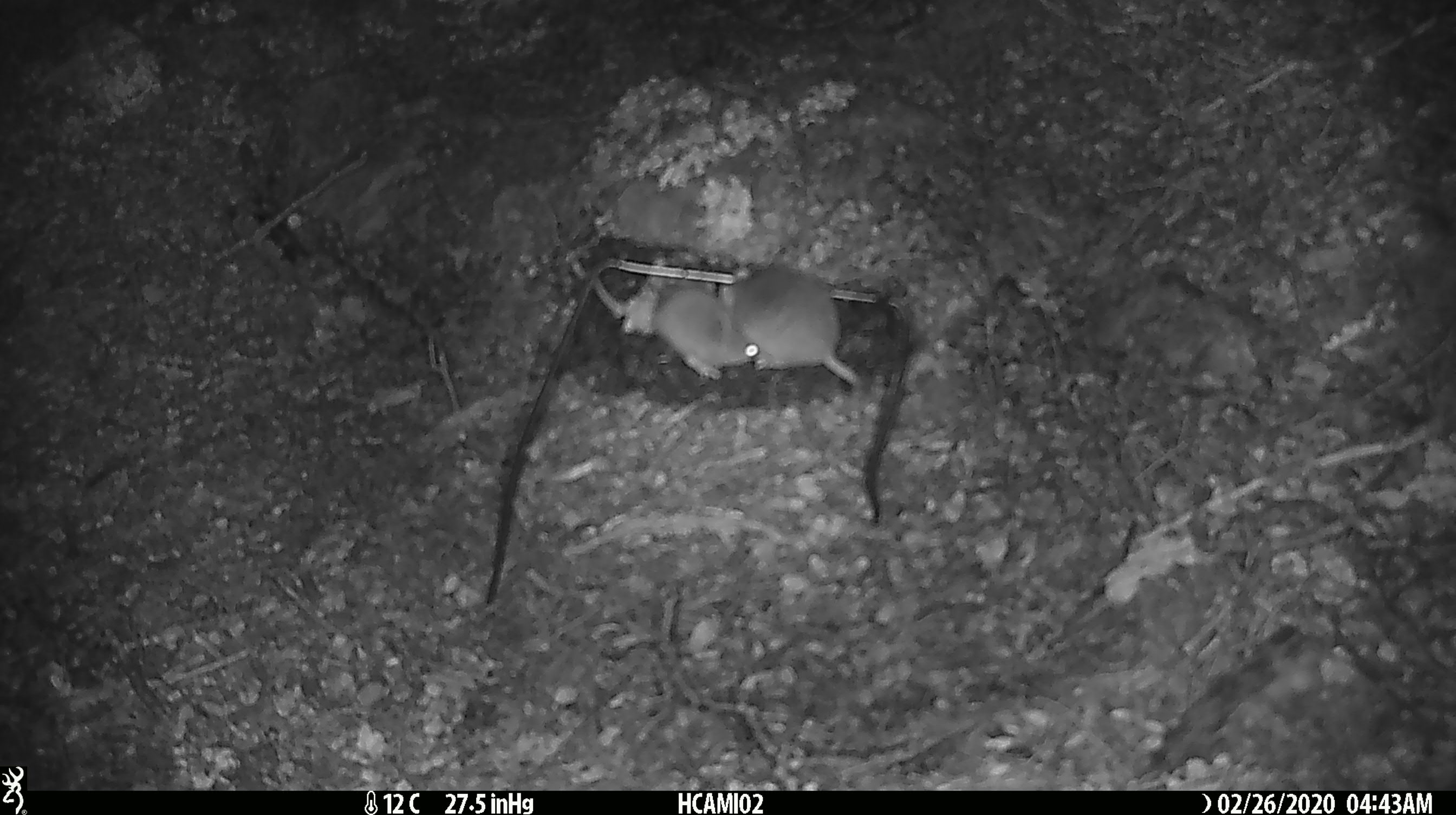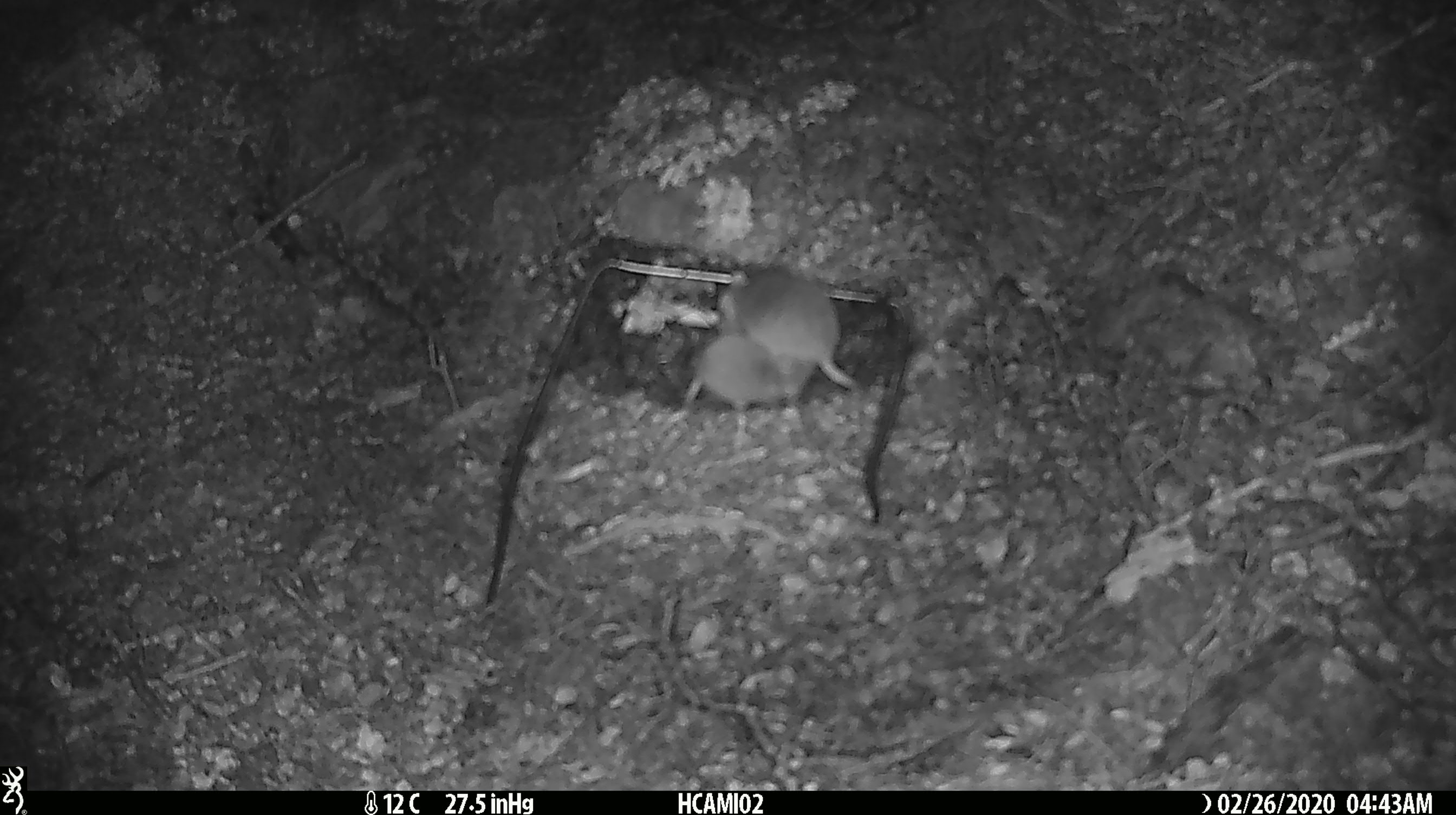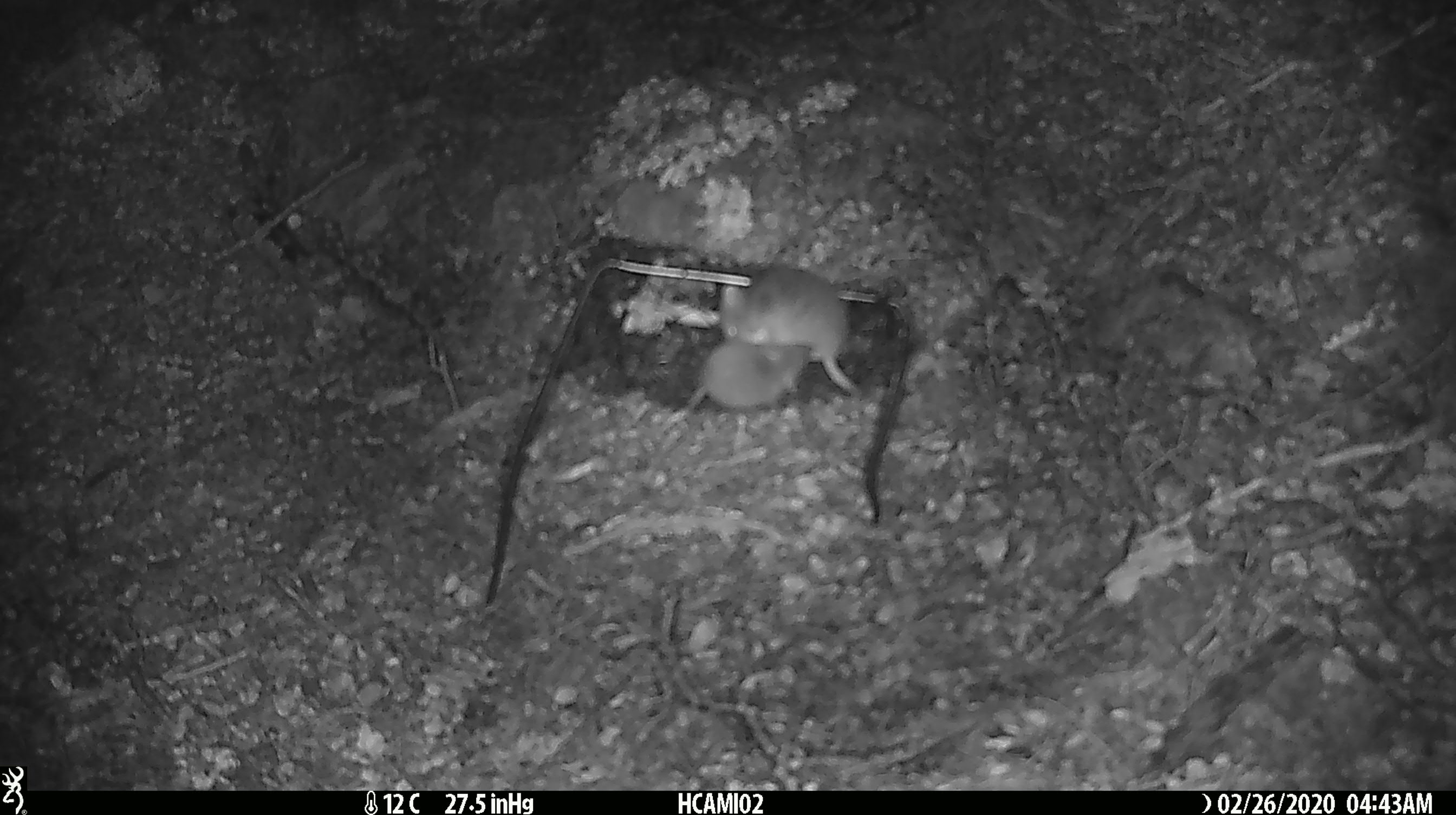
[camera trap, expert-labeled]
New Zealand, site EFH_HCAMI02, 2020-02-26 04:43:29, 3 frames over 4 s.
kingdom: Animalia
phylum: Chordata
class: Mammalia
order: Rodentia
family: Muridae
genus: Mus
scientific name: Mus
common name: mouse